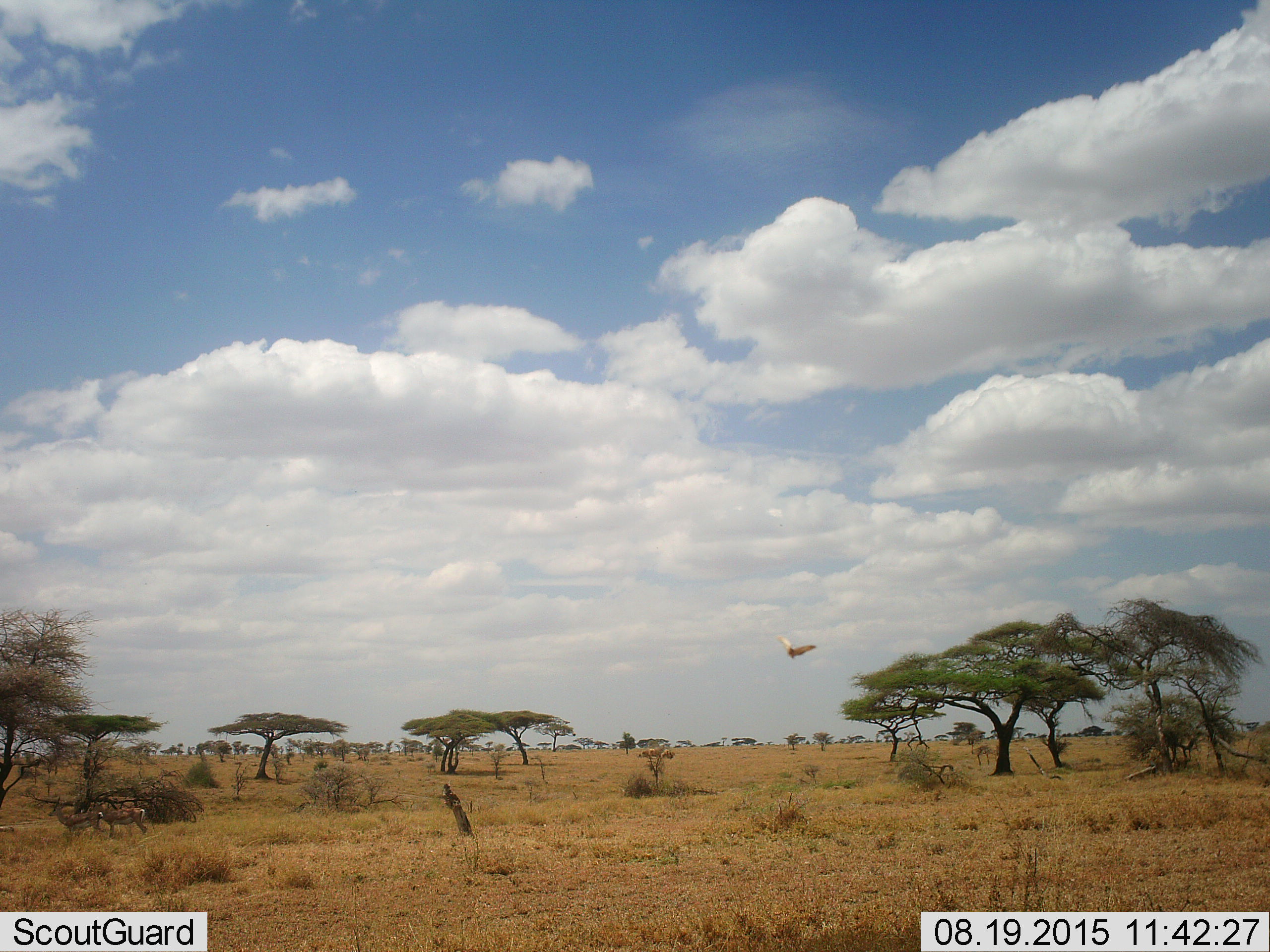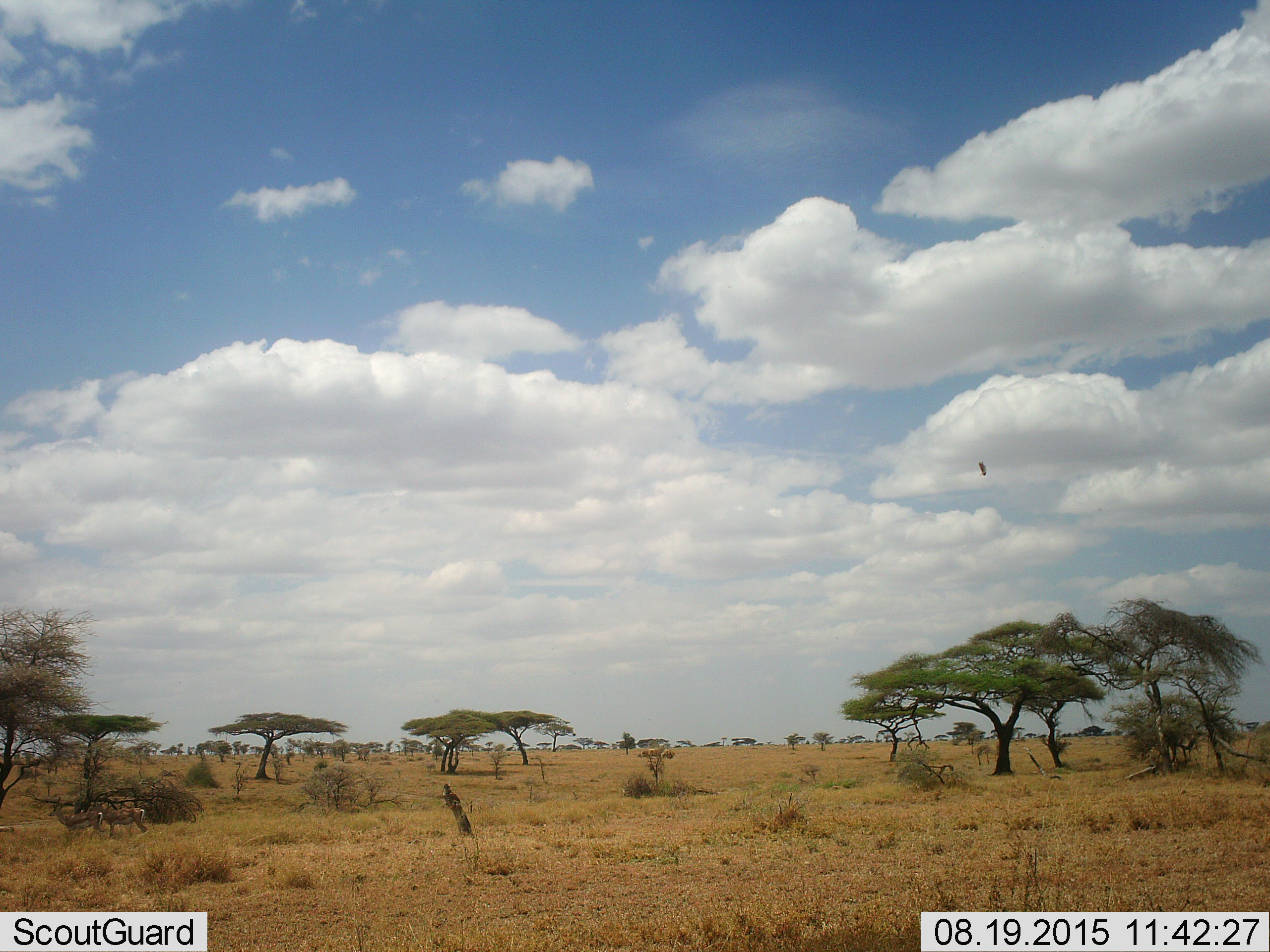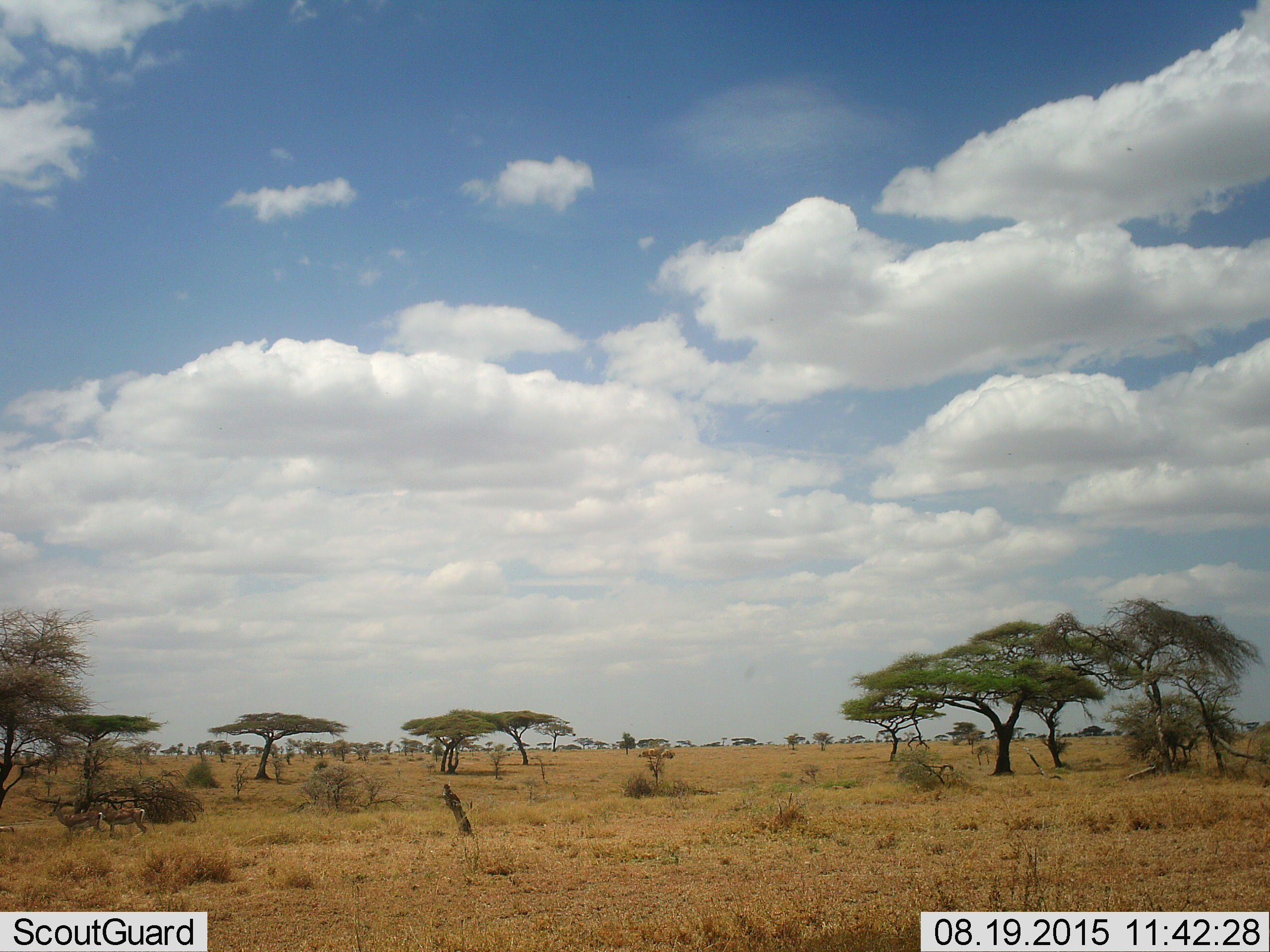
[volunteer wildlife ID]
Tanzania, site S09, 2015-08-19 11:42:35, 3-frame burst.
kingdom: Animalia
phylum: Chordata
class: Aves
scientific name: Aves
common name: bird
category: otherbird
Otherbird (bird) (Aves), count 1. Behavior (volunteer vote fractions): standing 0%, resting 0%, moving 100%, interacting 0%. Young present (vote fraction): 0%. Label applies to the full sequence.